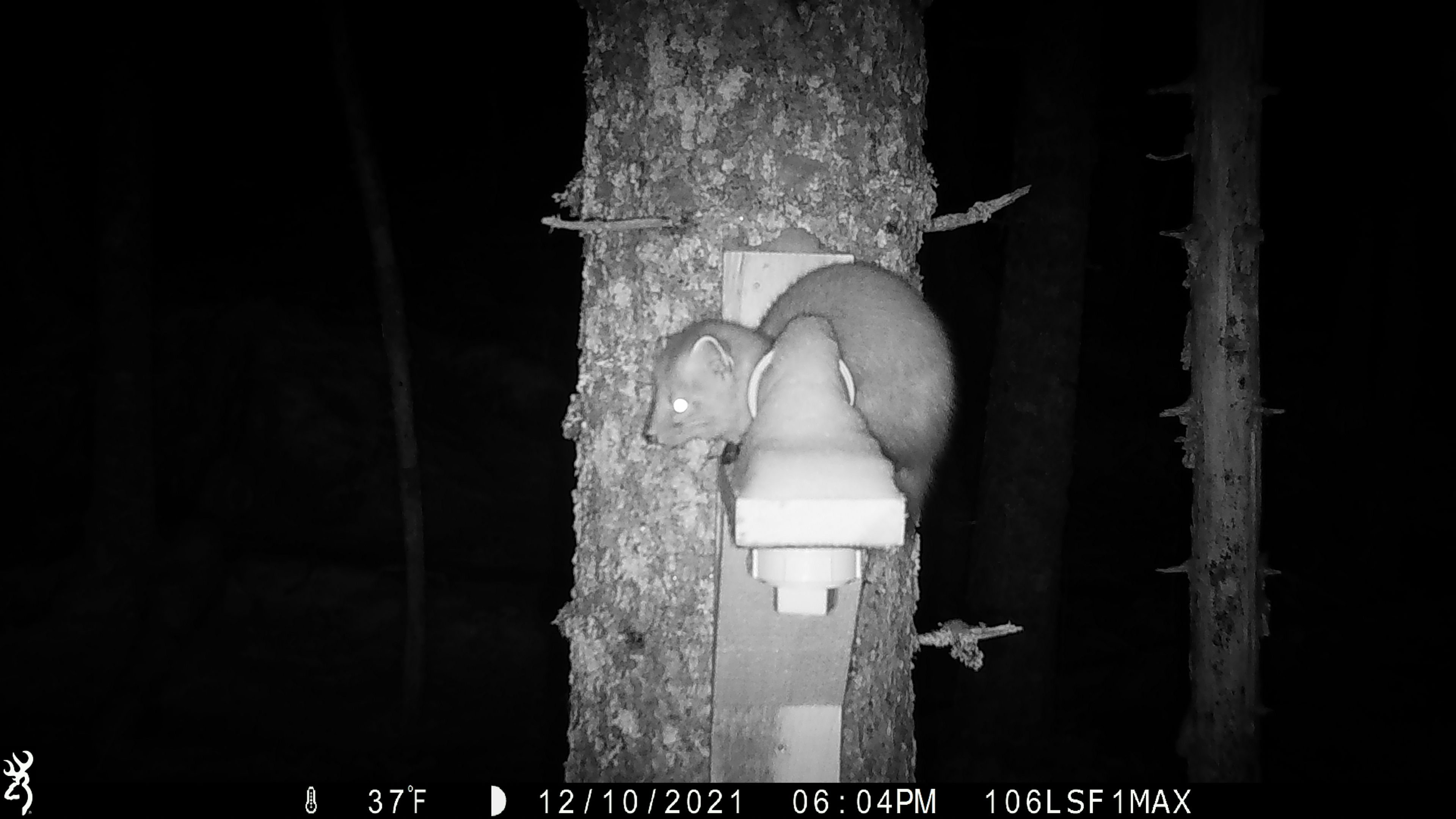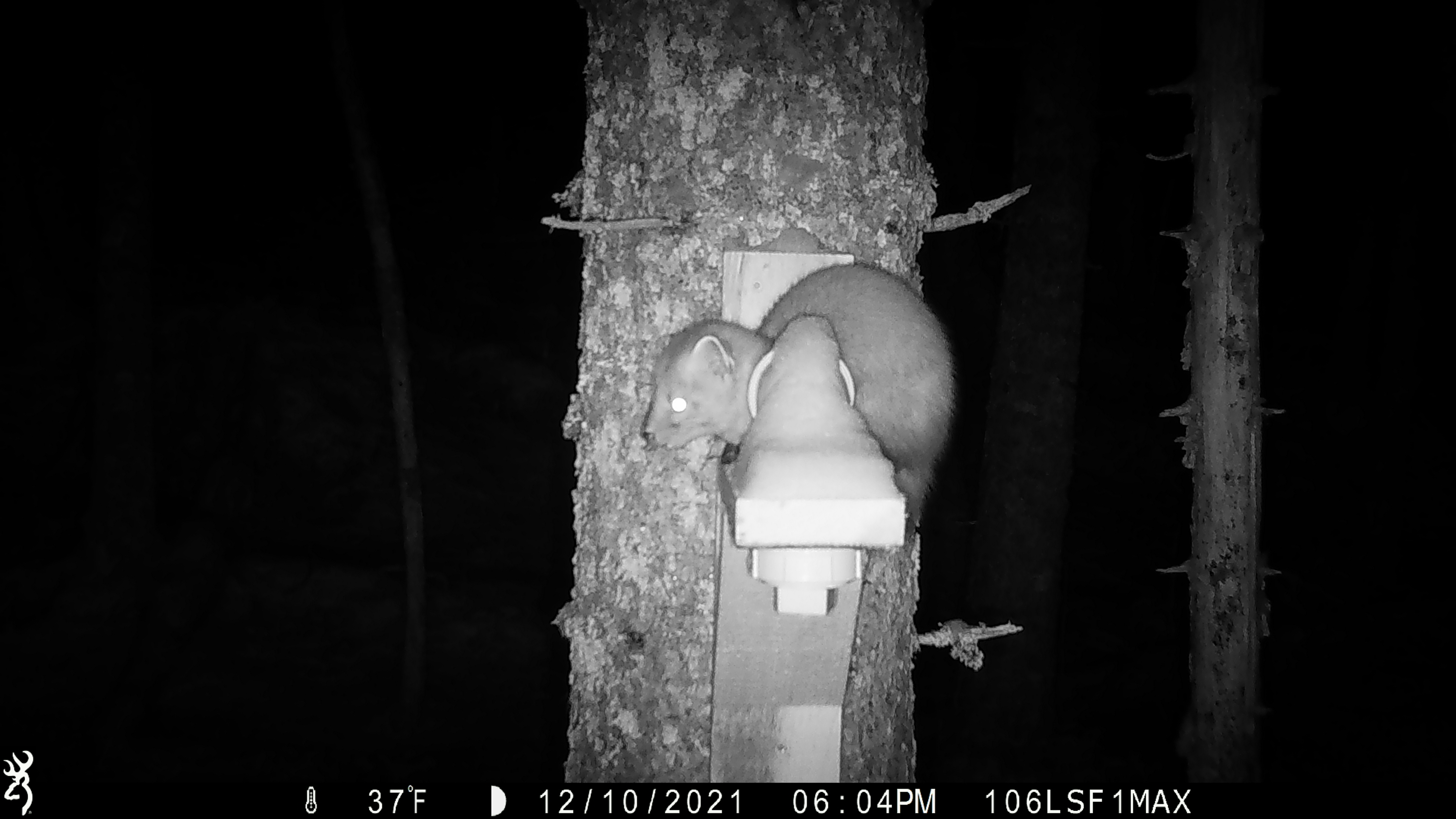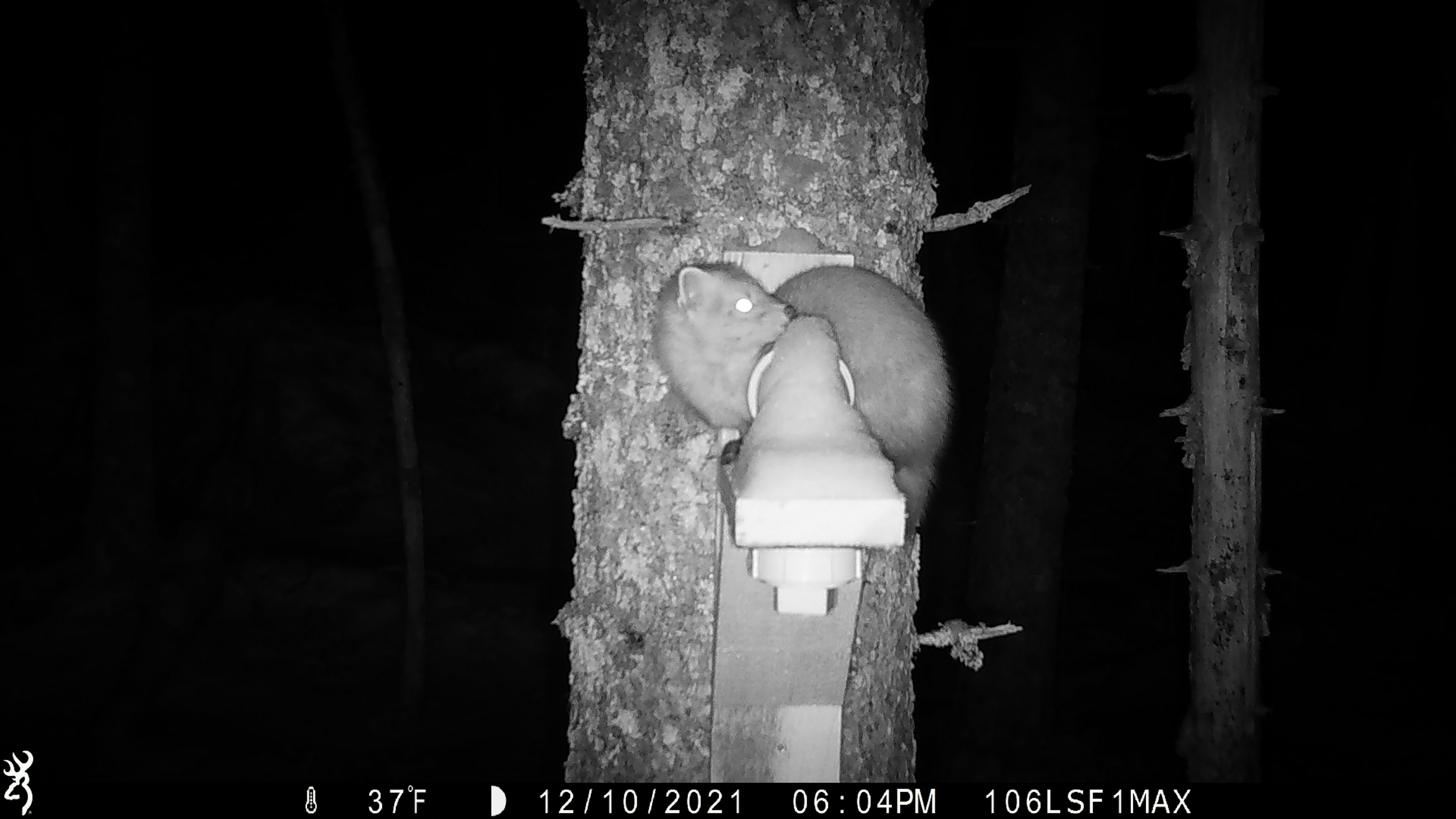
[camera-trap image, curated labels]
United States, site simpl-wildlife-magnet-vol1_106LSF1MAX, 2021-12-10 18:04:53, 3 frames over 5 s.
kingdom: Animalia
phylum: Chordata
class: Mammalia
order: Carnivora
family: Mustelidae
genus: Martes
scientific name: Martes americana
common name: american marten